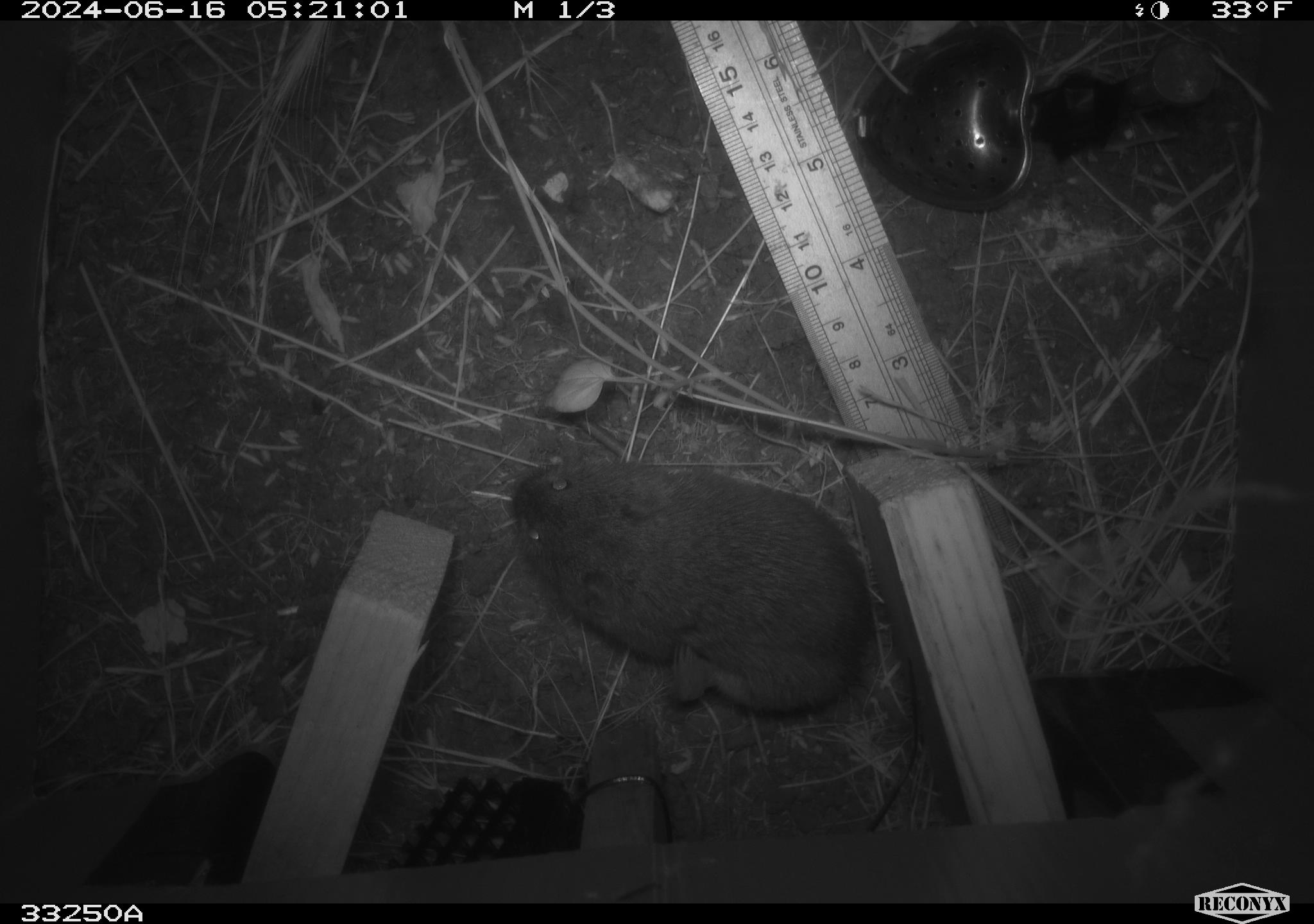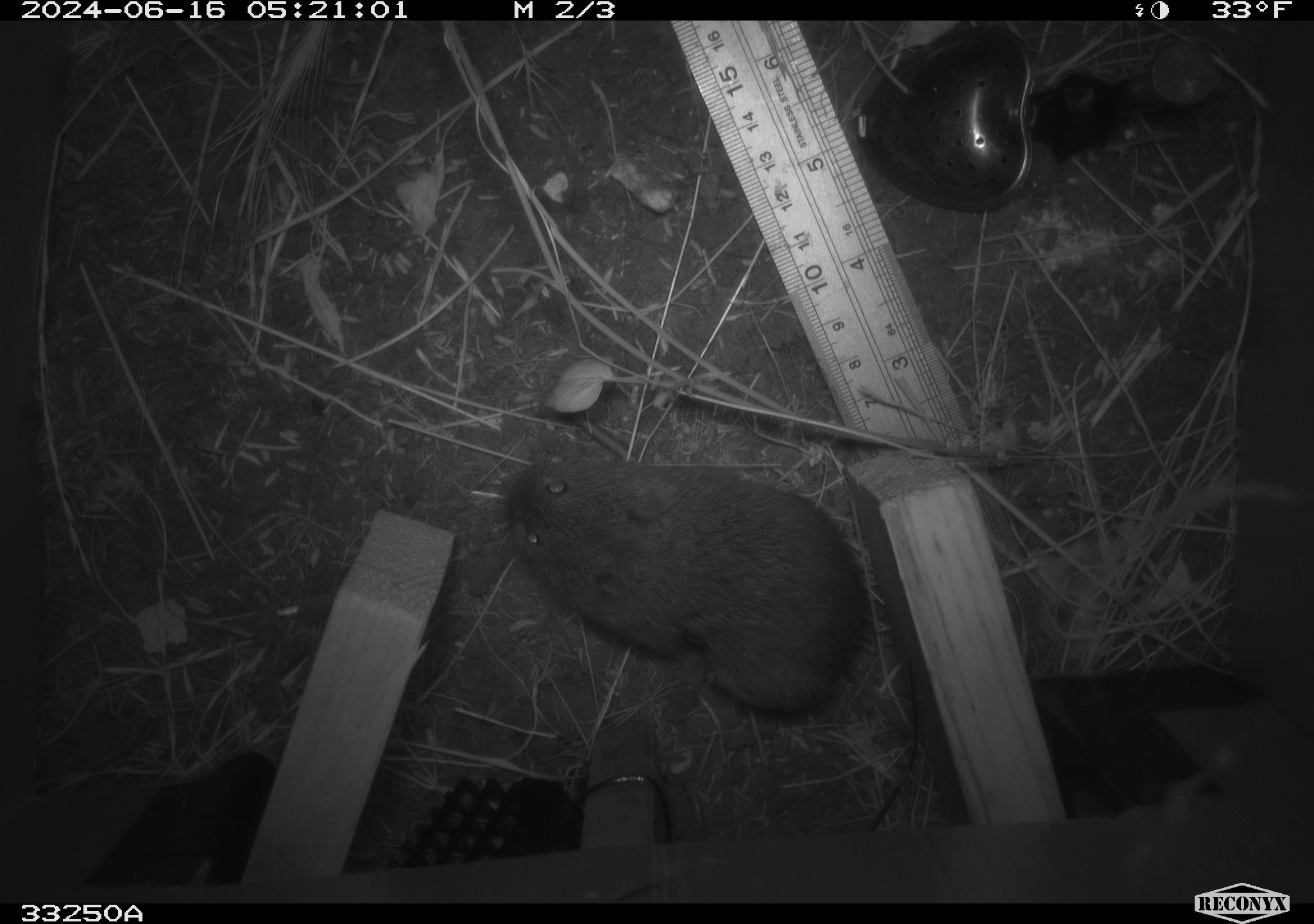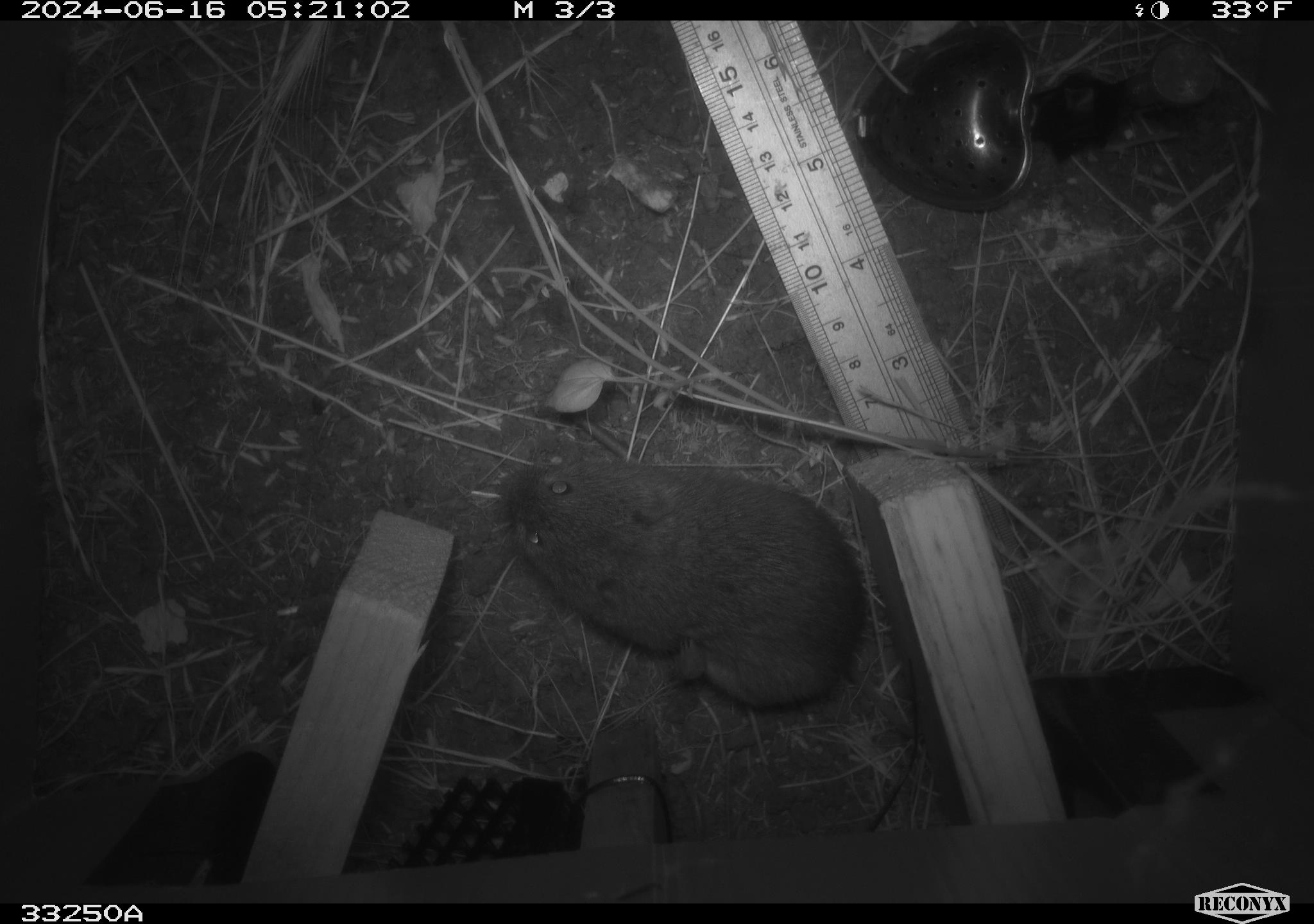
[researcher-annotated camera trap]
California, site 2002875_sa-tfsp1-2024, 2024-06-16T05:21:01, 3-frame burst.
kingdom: Animalia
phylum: Chordata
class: Mammalia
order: Rodentia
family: Cricetidae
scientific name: Arvicolinae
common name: voles, lemmings, and muskrats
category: arvicolinae subfamily